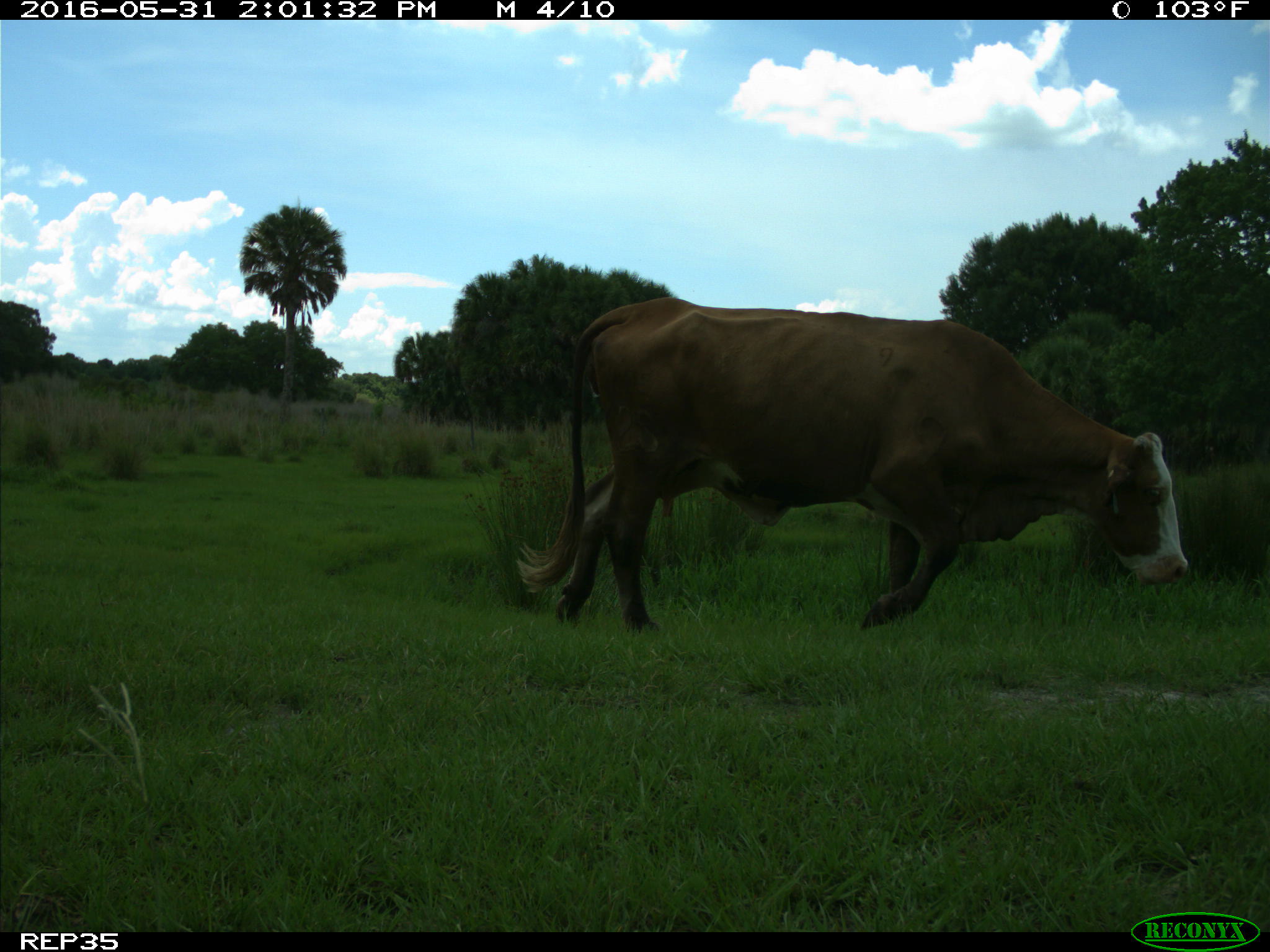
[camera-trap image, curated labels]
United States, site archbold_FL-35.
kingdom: Animalia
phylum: Chordata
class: Mammalia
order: Artiodactyla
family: Bovidae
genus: Bos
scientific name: Bos taurus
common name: domestic cow